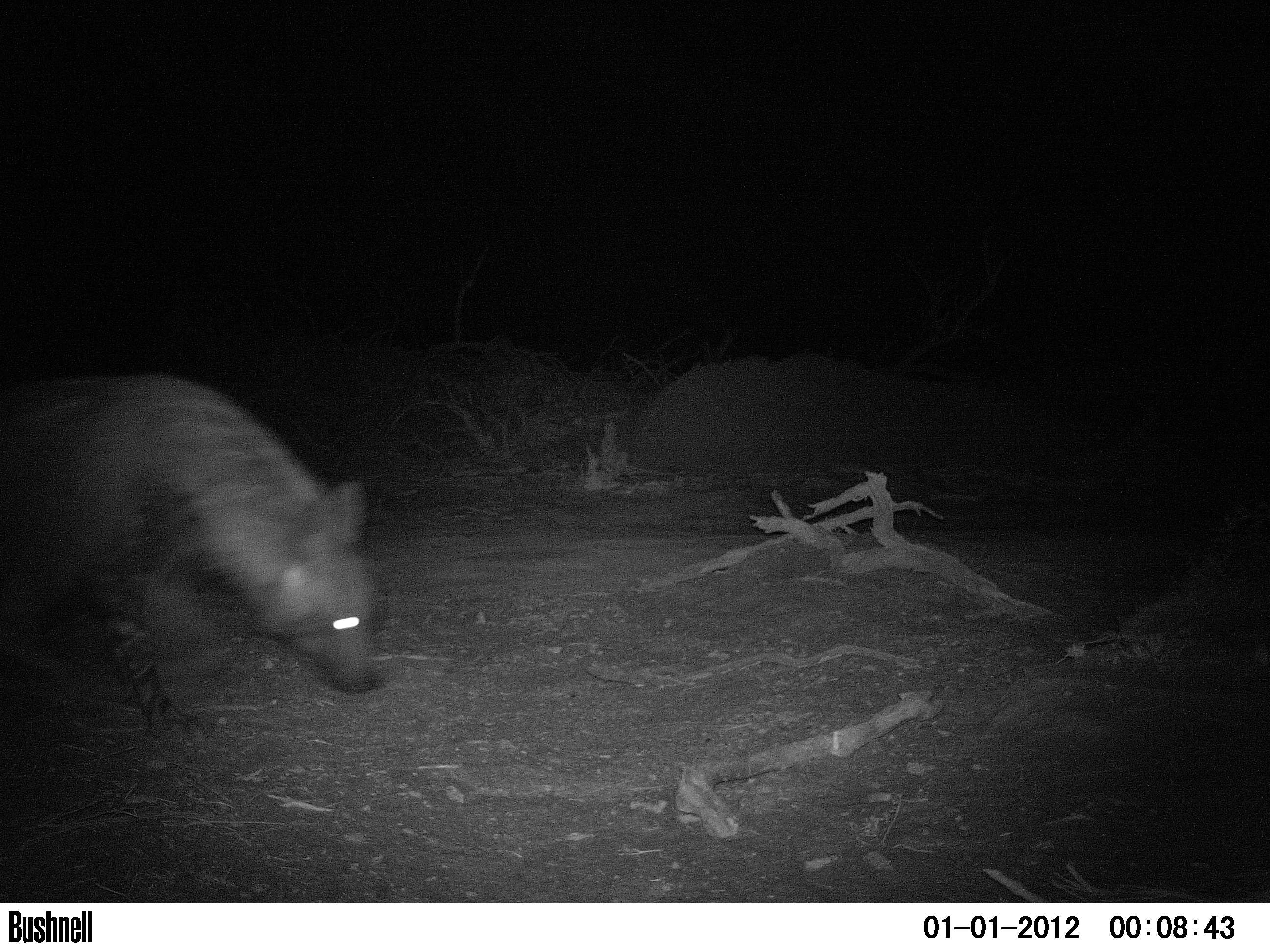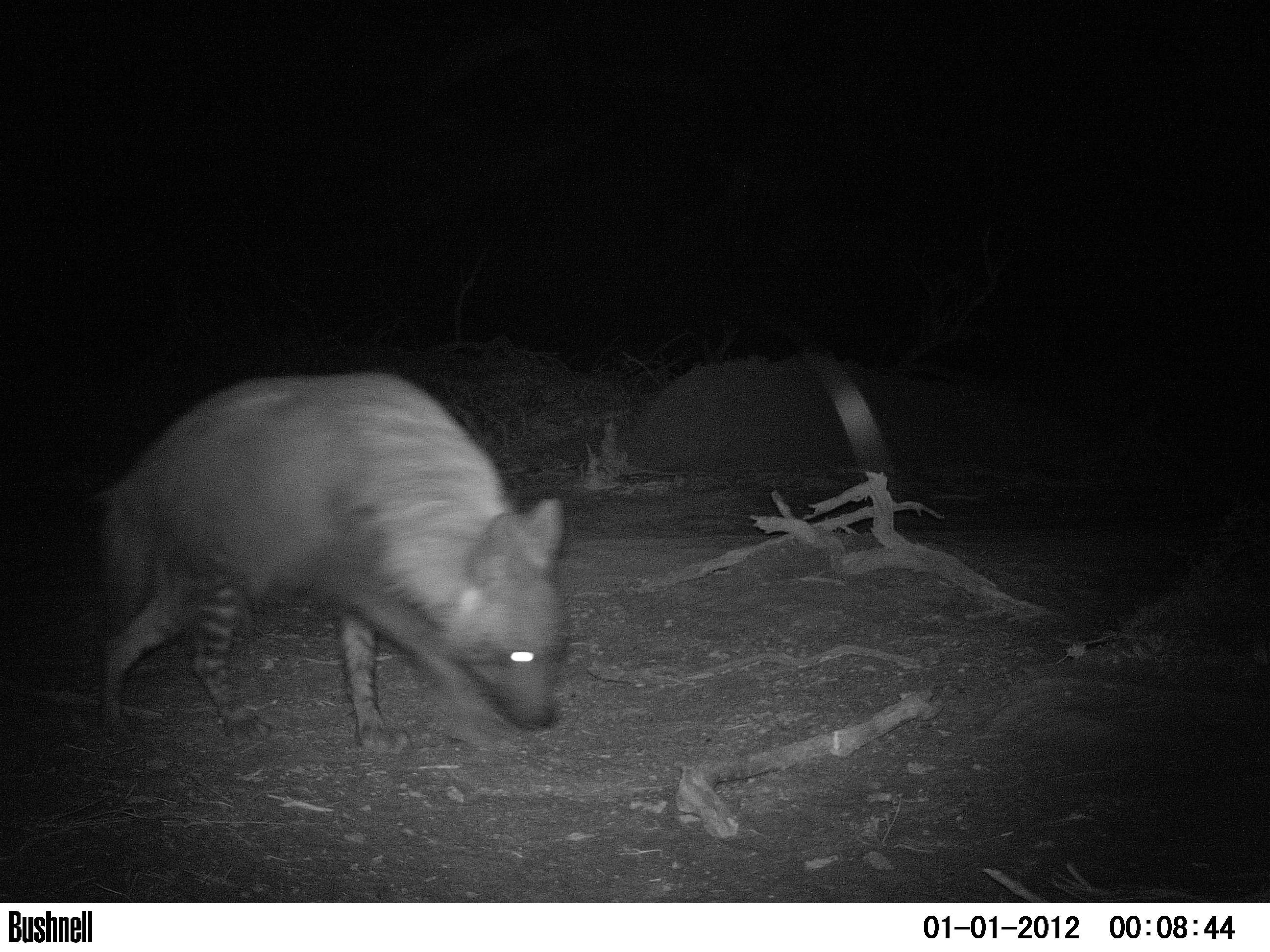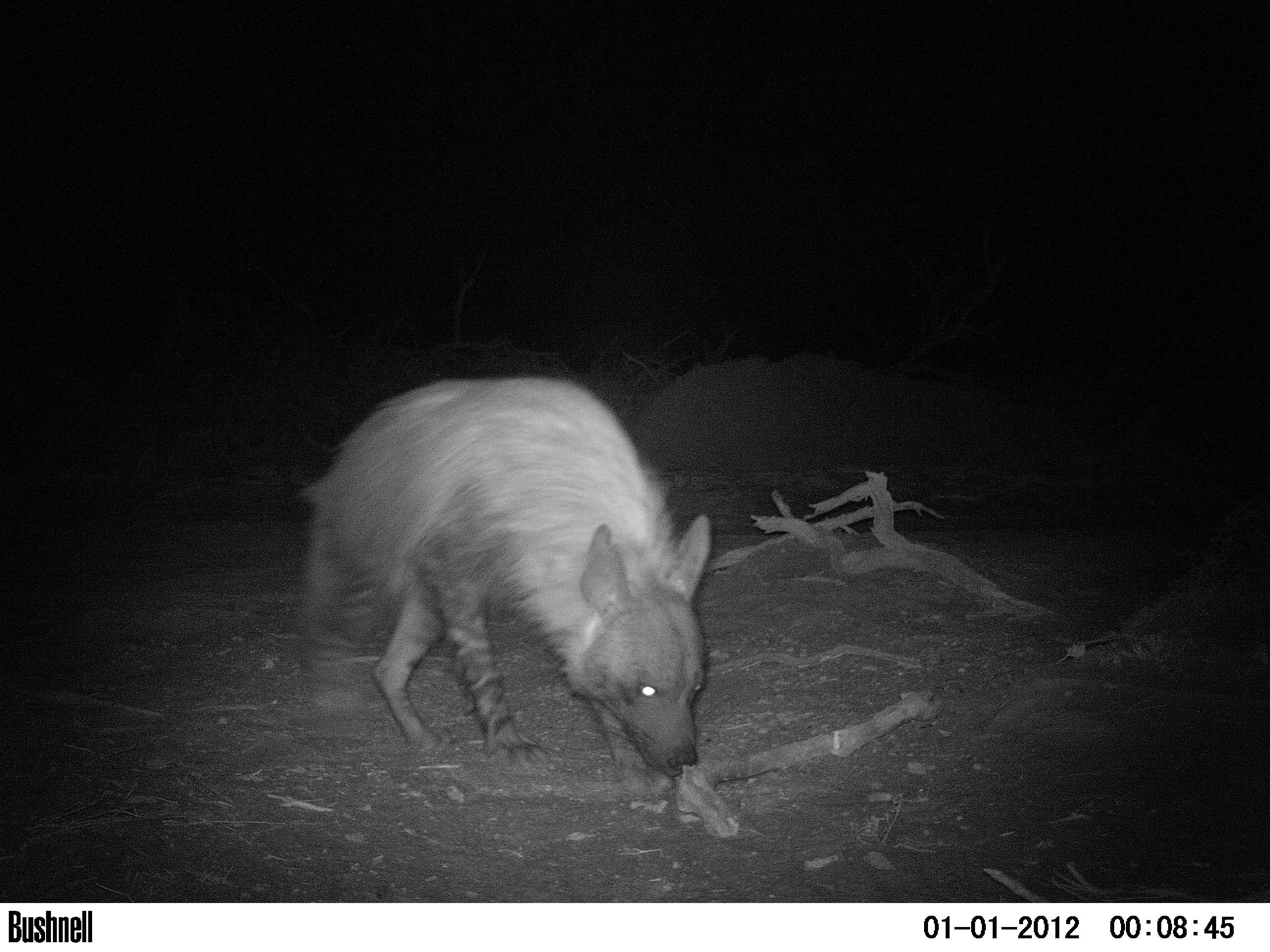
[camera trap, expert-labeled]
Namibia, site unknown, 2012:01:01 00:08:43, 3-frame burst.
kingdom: Animalia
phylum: Chordata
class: Mammalia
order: Carnivora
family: Hyaenidae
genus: Parahyaena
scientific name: Parahyaena brunnea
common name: brown hyena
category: hyaena brunnea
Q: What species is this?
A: Hyaena brunnea (brown hyena) (Parahyaena brunnea).